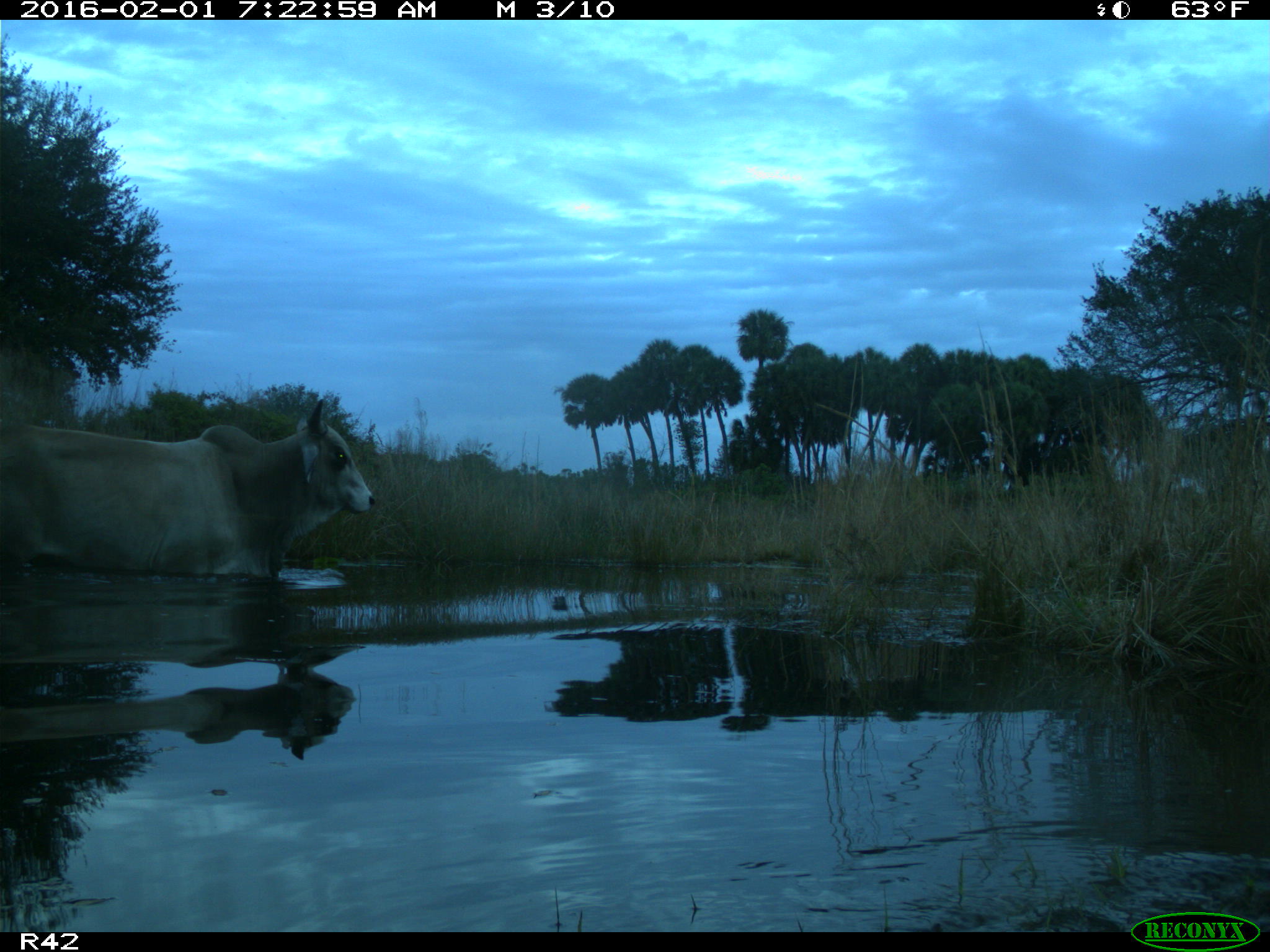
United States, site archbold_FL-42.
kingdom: Animalia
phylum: Chordata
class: Mammalia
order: Artiodactyla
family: Bovidae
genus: Bos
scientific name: Bos taurus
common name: domestic cow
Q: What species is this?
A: Bos taurus (domestic cow).